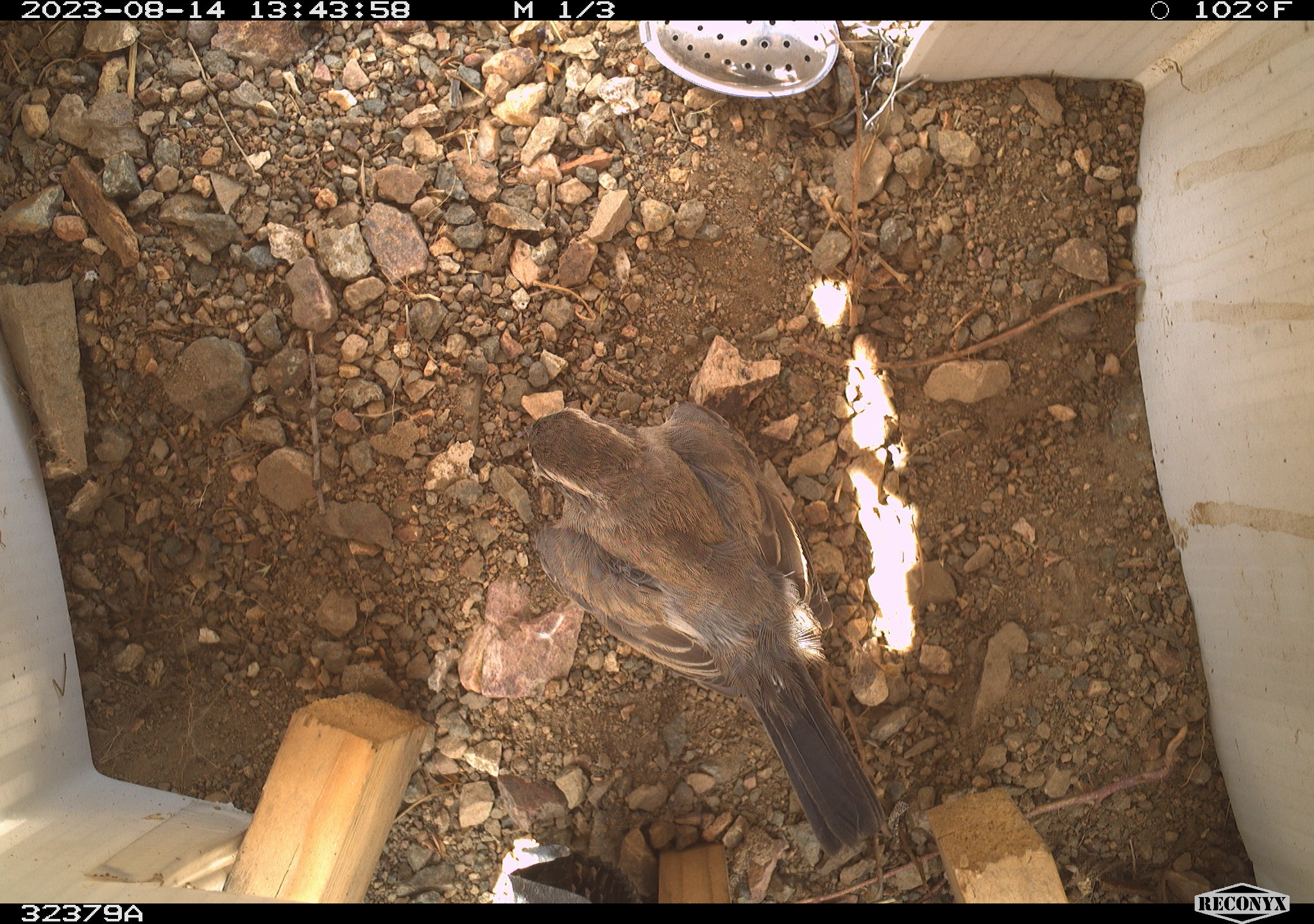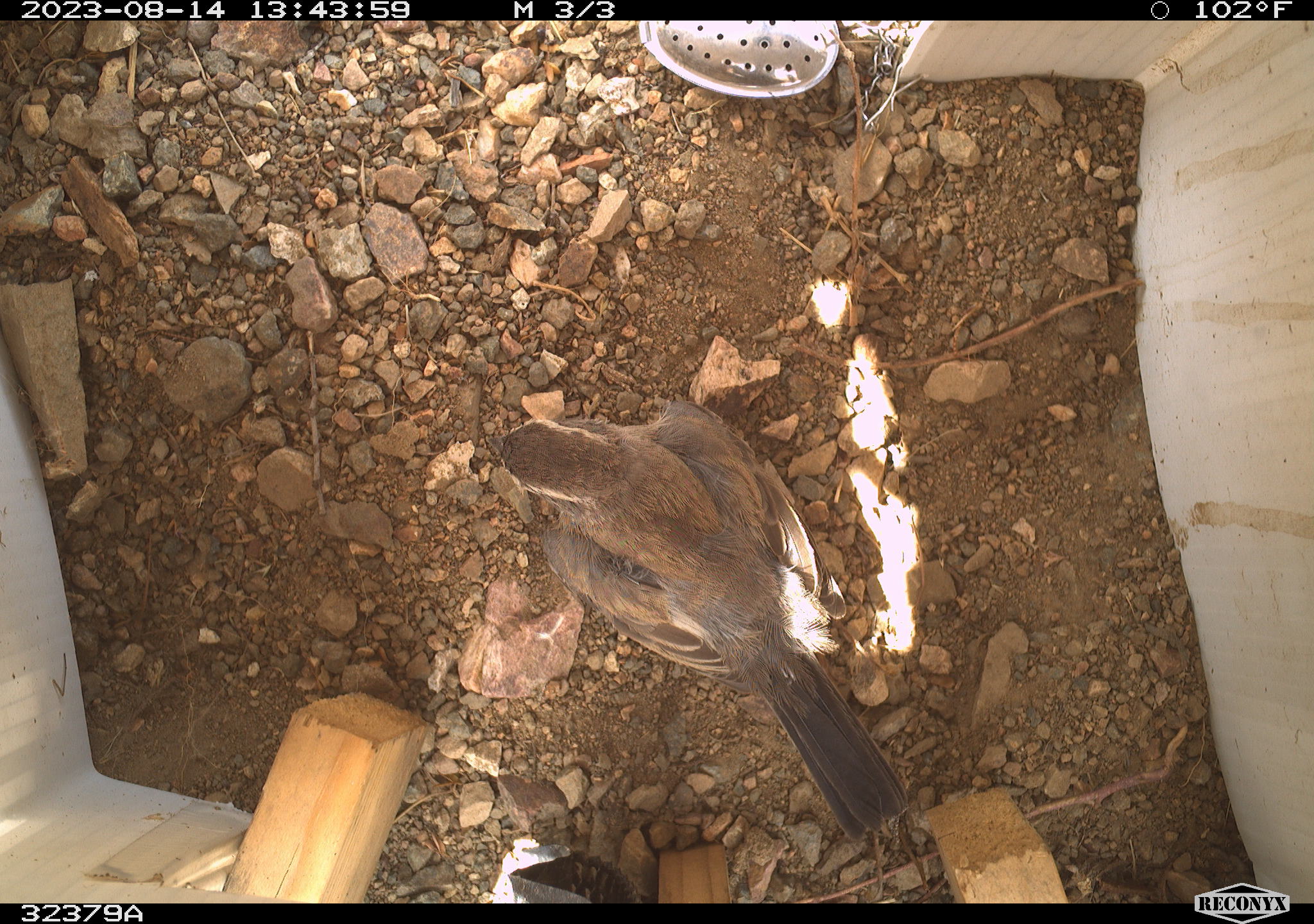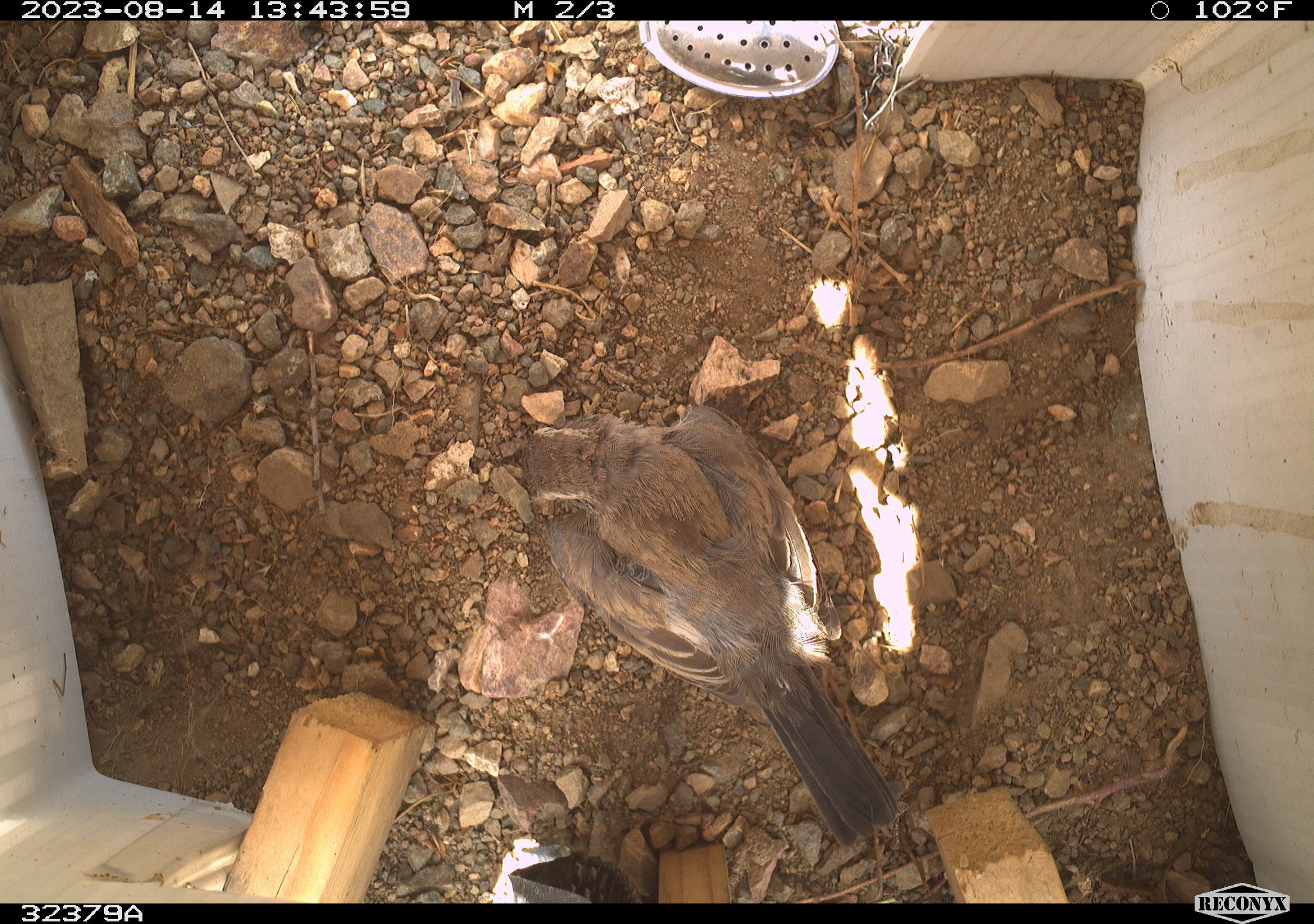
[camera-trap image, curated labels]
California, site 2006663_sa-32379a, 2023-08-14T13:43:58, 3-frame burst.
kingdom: Animalia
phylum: Chordata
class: Aves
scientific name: Aves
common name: bird